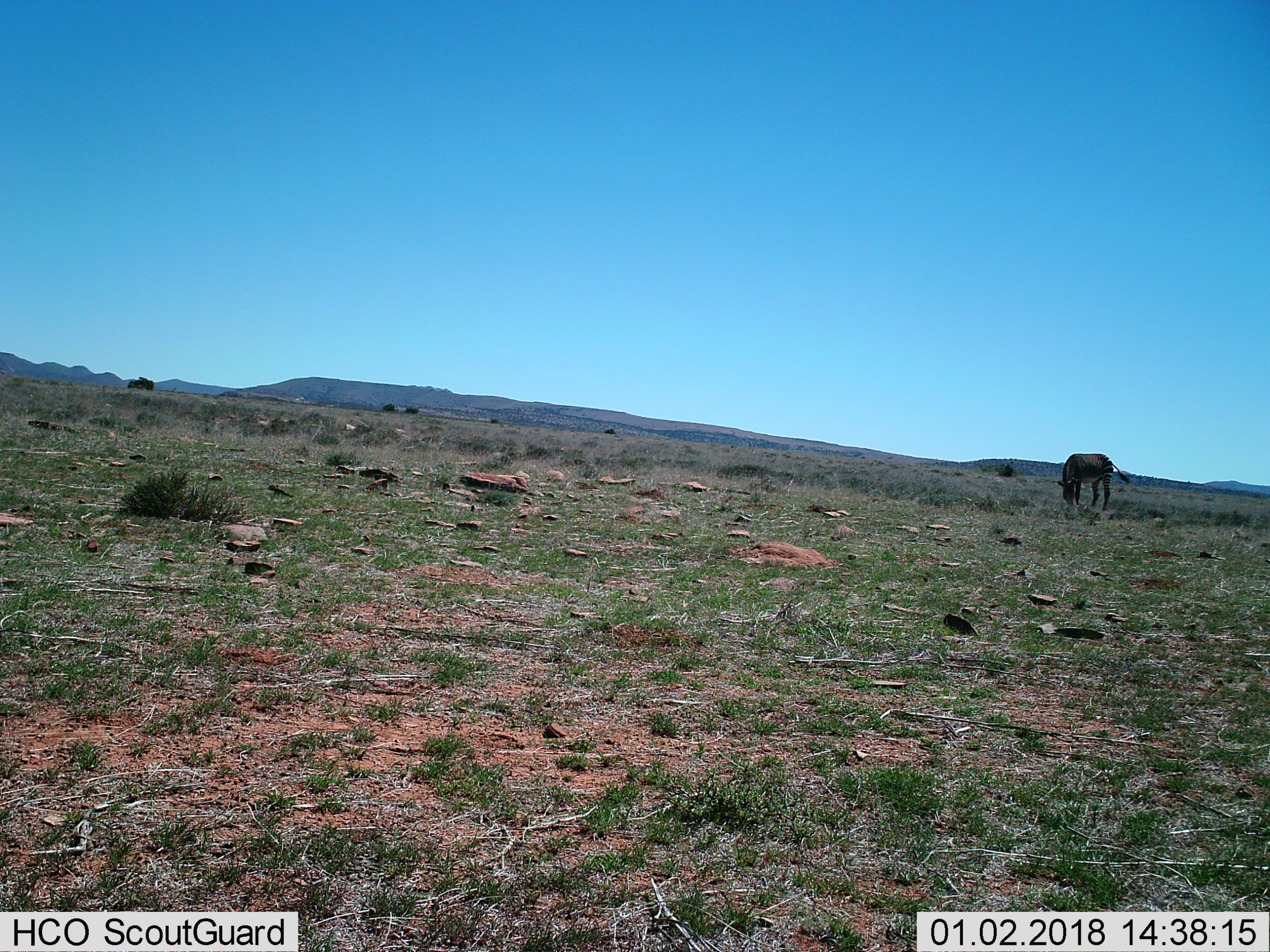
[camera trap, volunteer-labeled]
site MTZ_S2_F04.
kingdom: Animalia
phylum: Chordata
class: Mammalia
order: Perissodactyla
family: Equidae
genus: Equus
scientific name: Equus zebra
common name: mountain zebra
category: zebramountain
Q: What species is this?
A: Zebramountain (mountain zebra) (Equus zebra).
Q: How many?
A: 1.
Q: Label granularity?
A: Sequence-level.